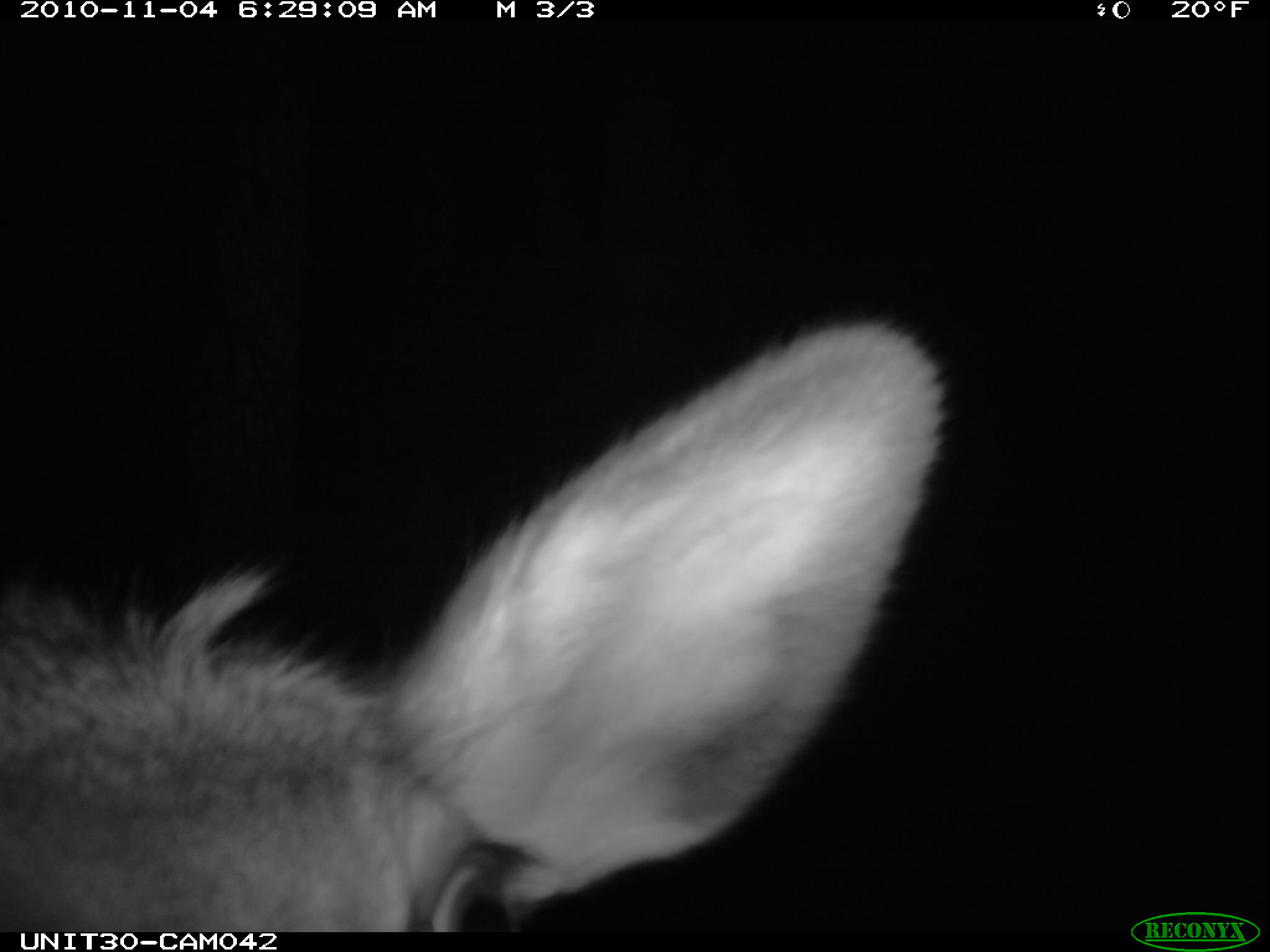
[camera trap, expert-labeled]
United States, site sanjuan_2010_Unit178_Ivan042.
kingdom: Animalia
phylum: Chordata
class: Mammalia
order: Artiodactyla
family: Cervidae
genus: Cervus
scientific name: Cervus elaphus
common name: red deer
Cervus elaphus (red deer).